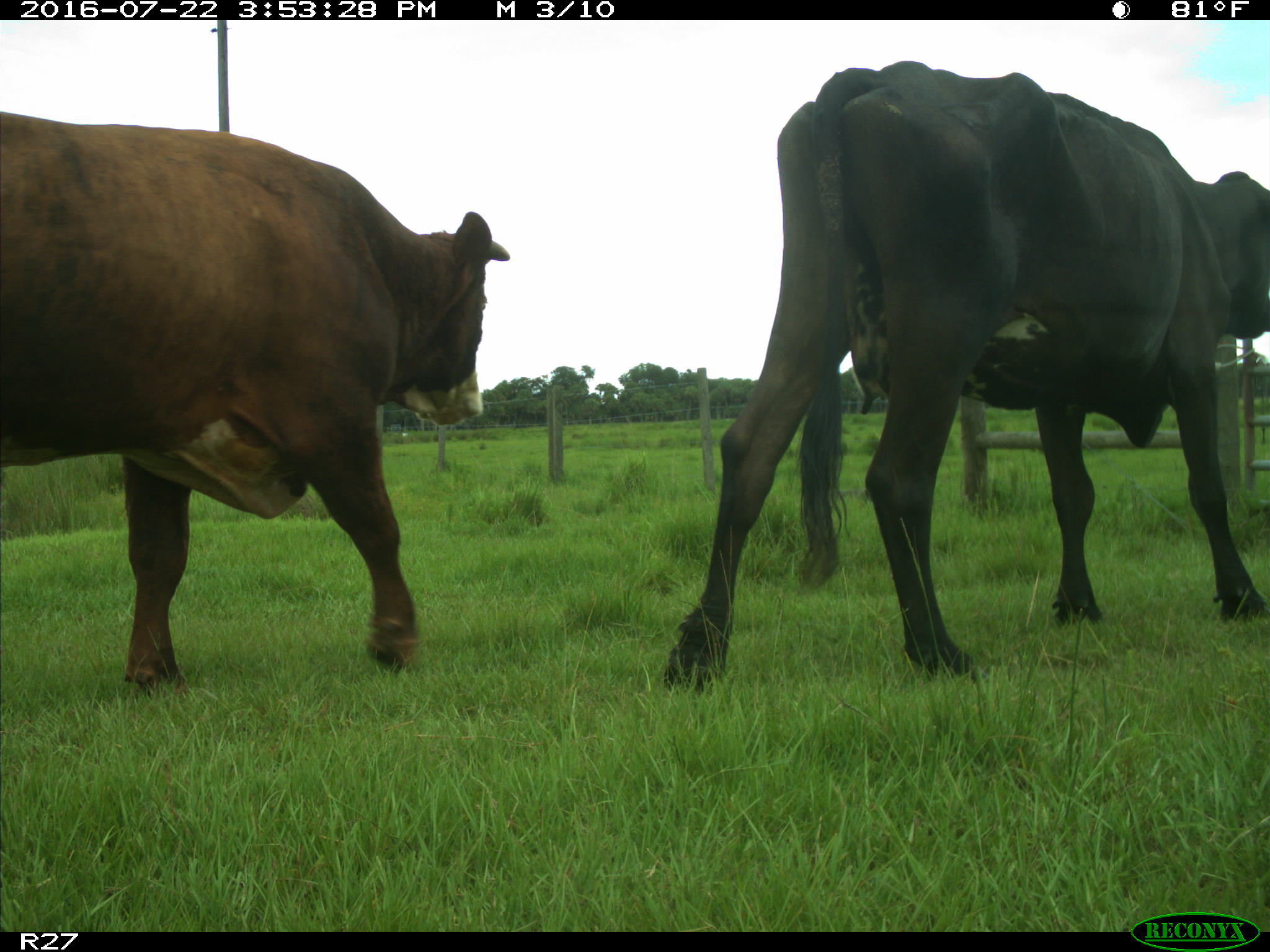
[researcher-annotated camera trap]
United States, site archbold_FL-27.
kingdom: Animalia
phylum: Chordata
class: Mammalia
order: Artiodactyla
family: Bovidae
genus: Bos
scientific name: Bos taurus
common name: domestic cow